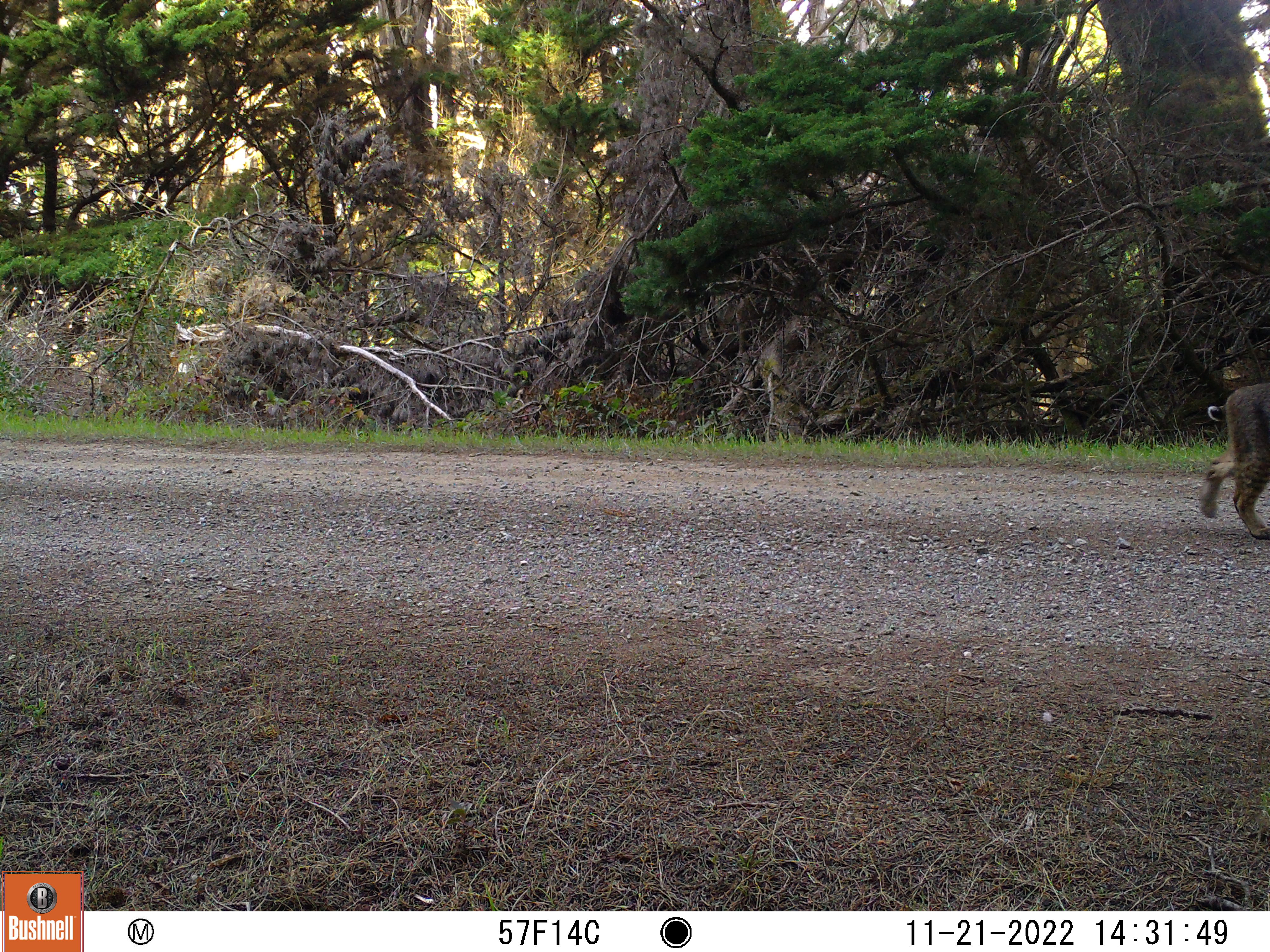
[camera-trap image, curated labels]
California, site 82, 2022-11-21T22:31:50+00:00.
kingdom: Animalia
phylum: Chordata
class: Mammalia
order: Carnivora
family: Felidae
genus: Lynx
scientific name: Lynx rufus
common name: bobcat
Bobcat (Lynx rufus).